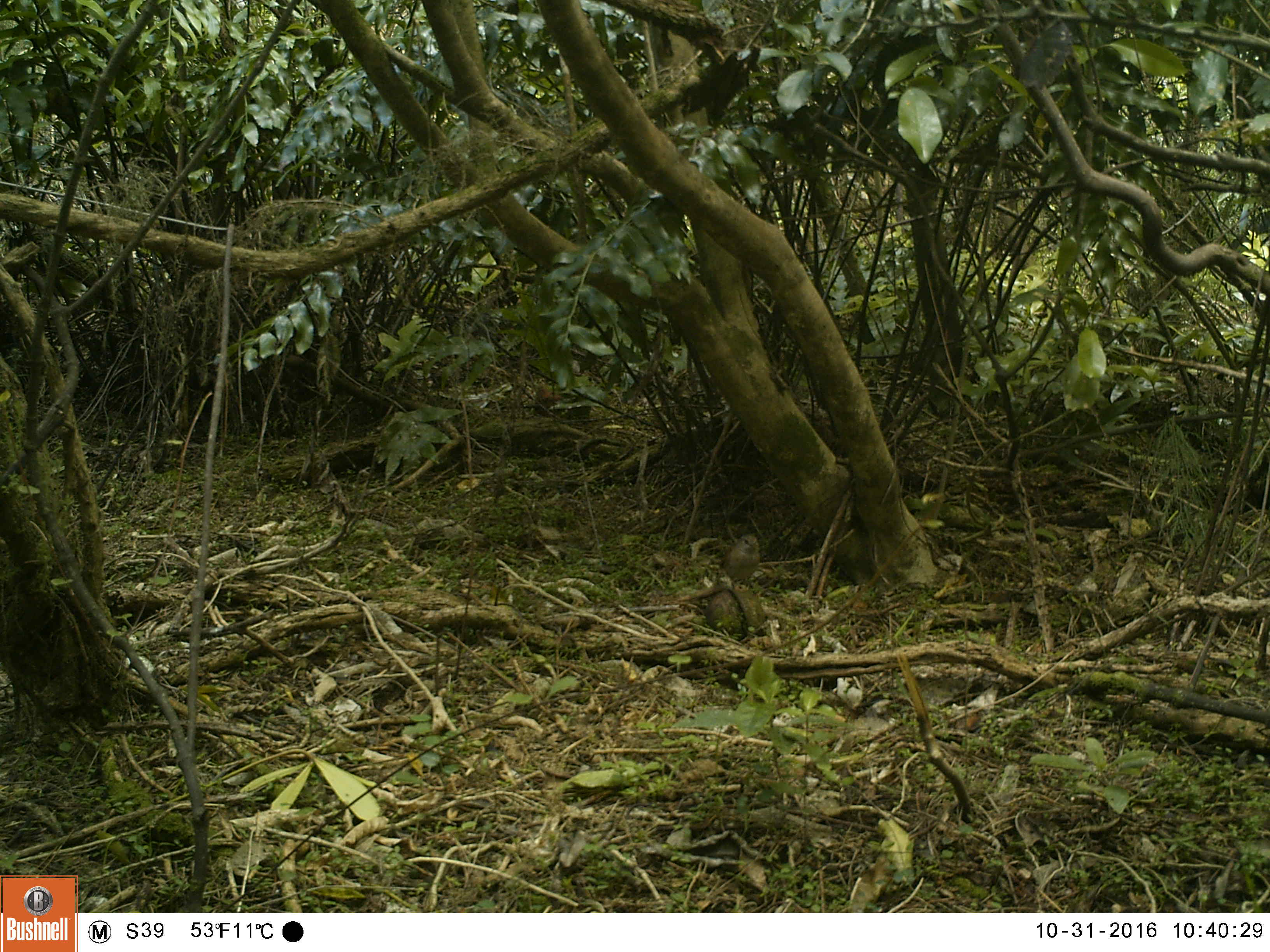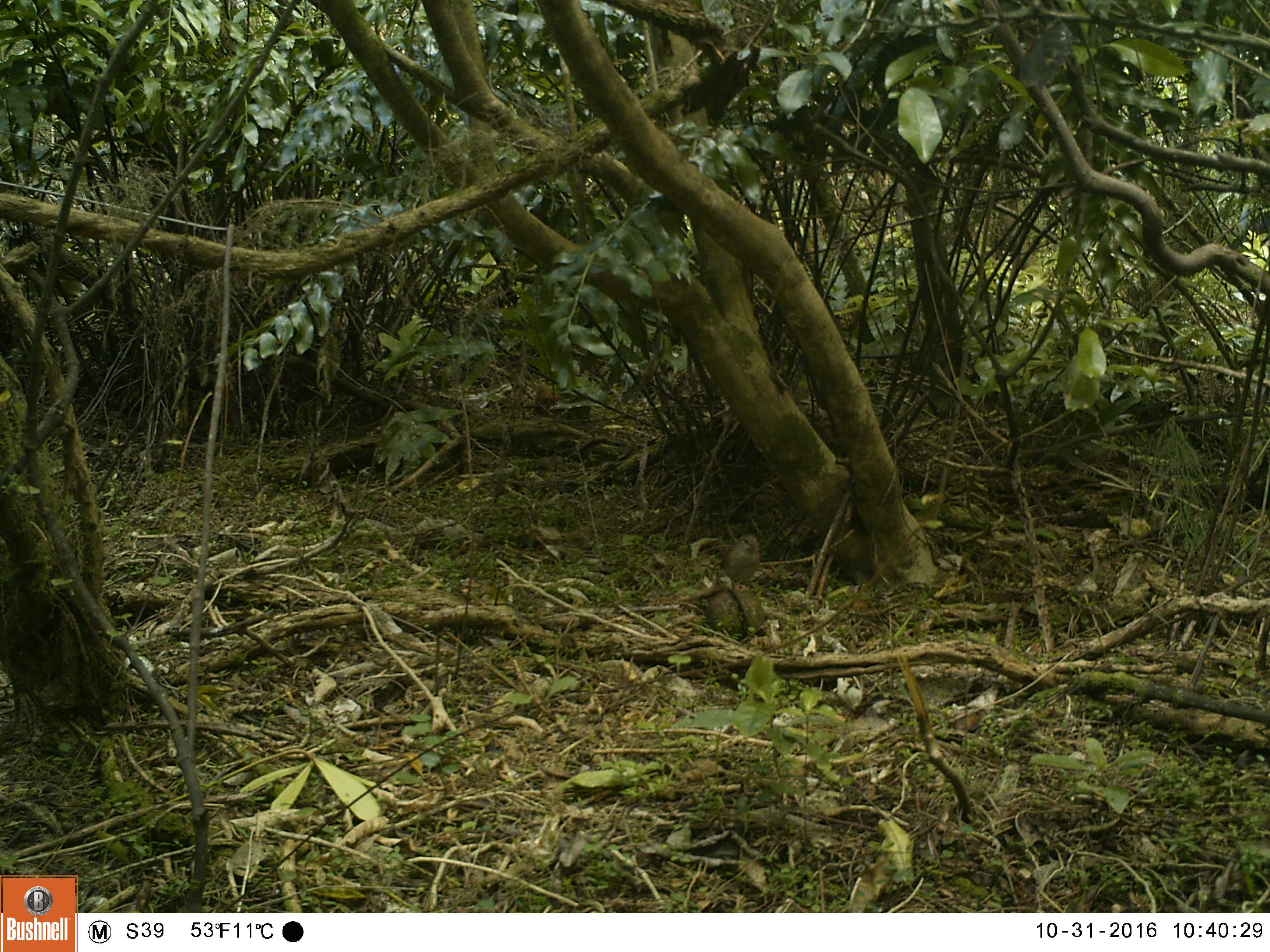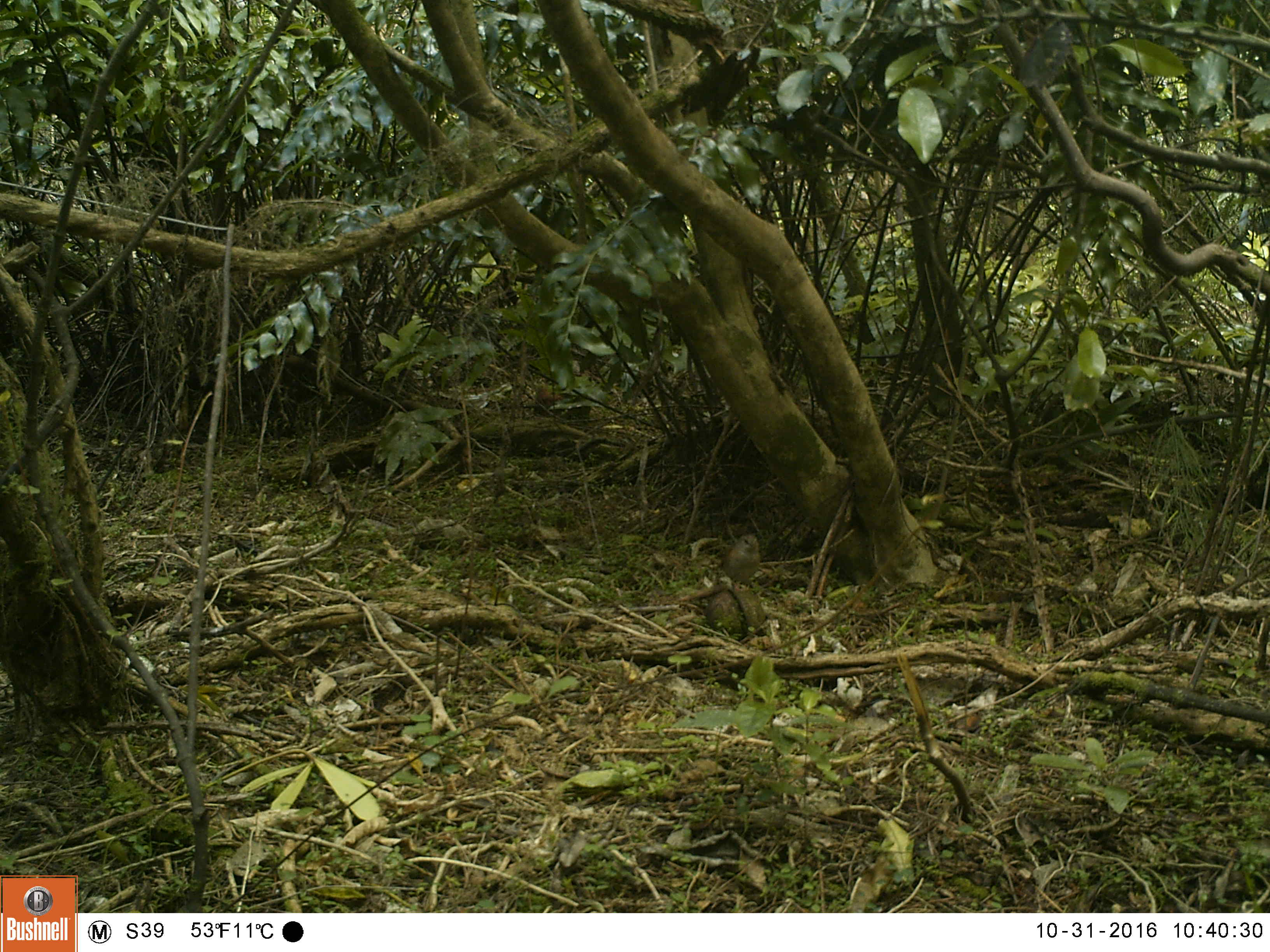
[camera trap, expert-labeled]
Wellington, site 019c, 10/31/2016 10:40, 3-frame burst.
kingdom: Animalia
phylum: Chordata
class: Aves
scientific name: Aves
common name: bird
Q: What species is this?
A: Bird (Aves).